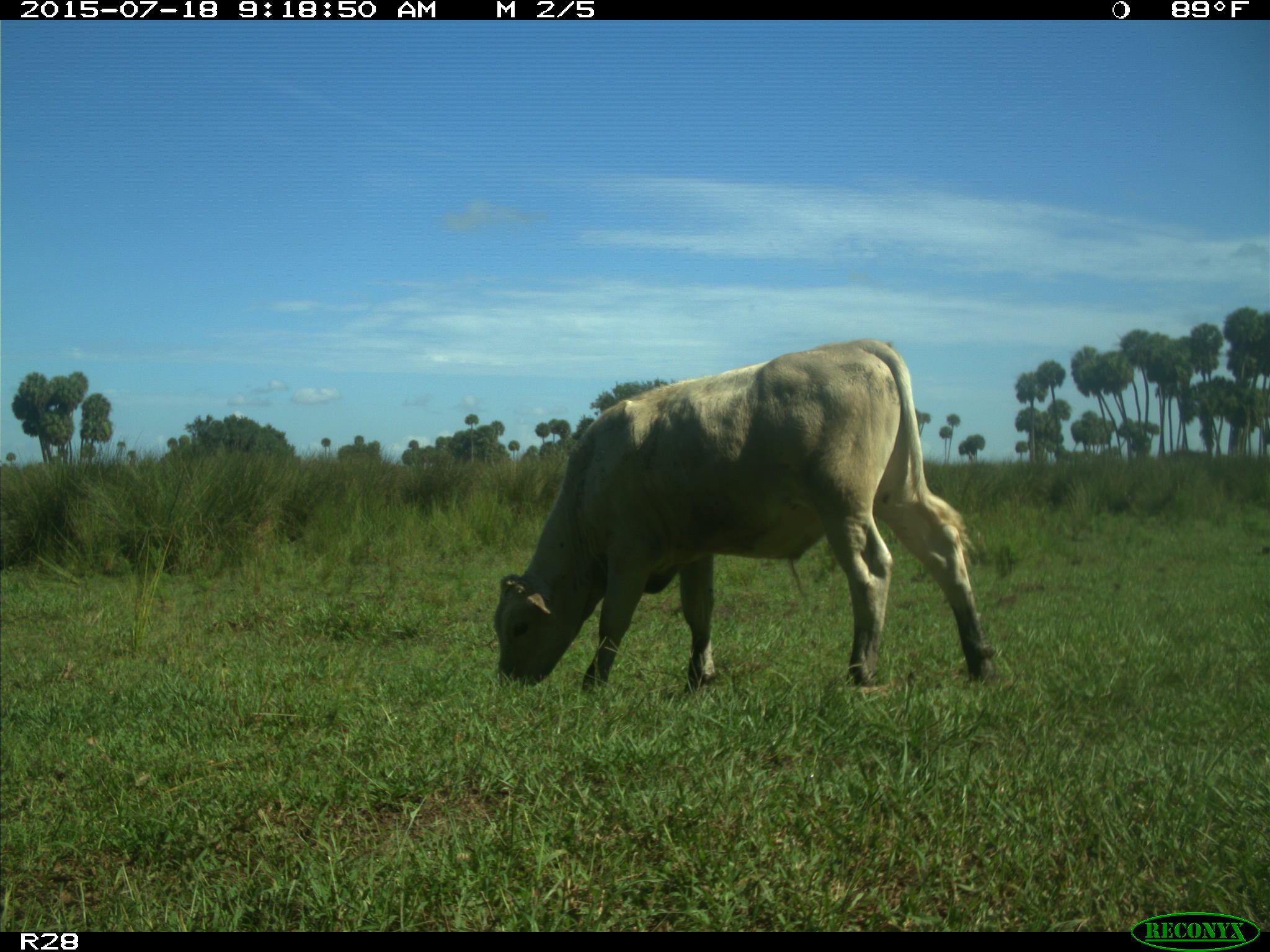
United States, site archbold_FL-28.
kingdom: Animalia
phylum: Chordata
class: Mammalia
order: Artiodactyla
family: Bovidae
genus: Bos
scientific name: Bos taurus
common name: domestic cow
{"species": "Bos taurus (domestic cow)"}